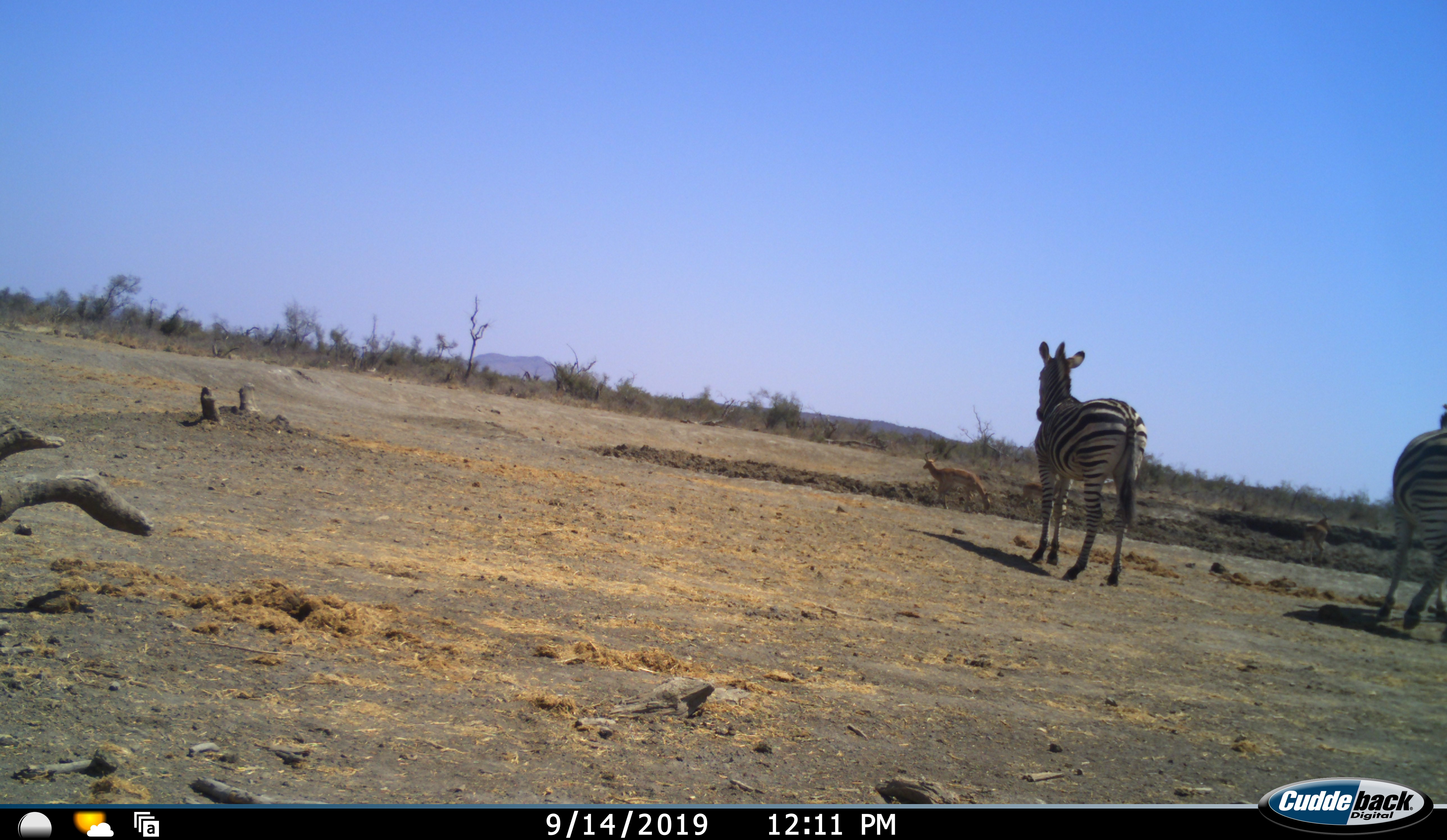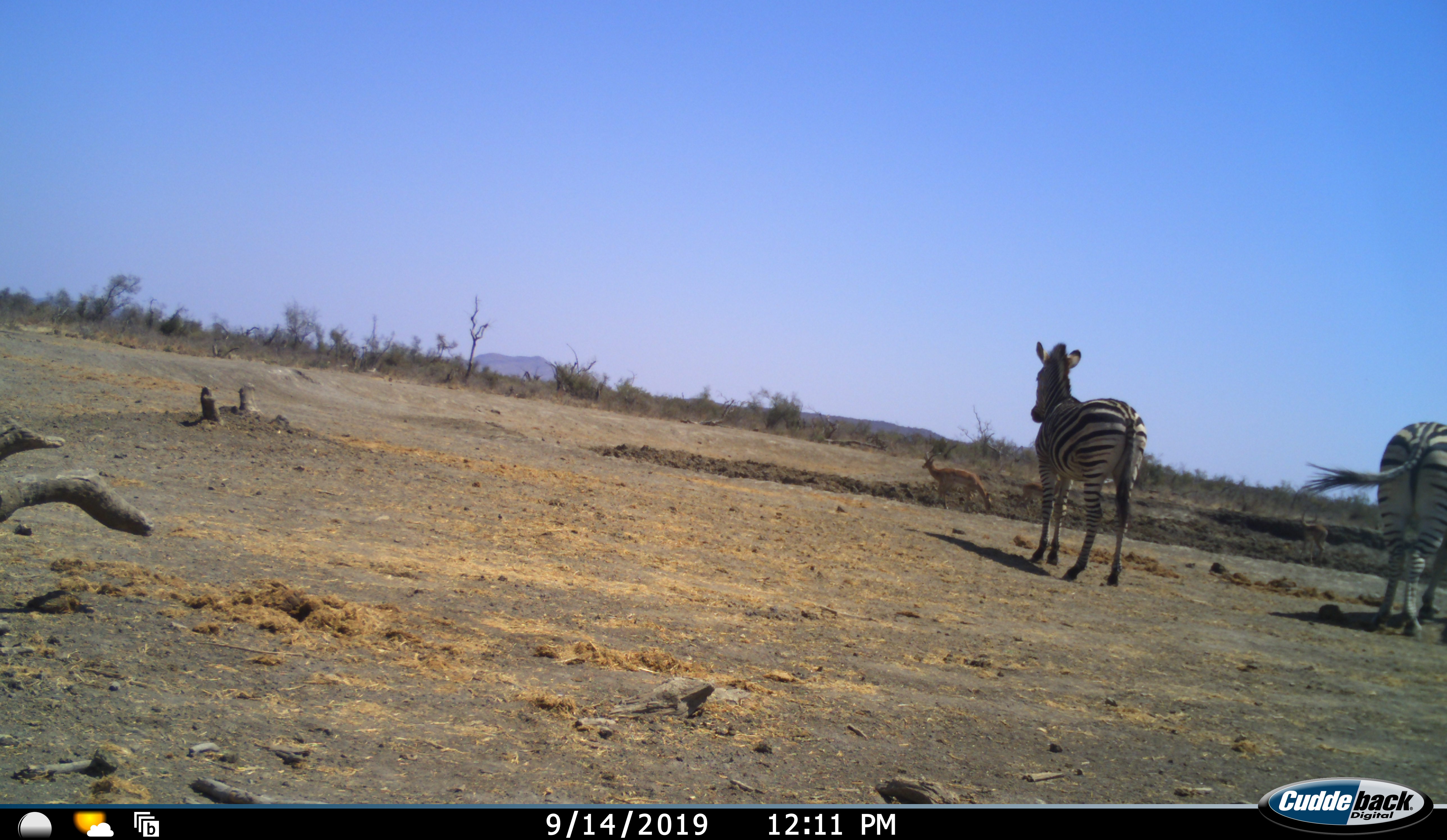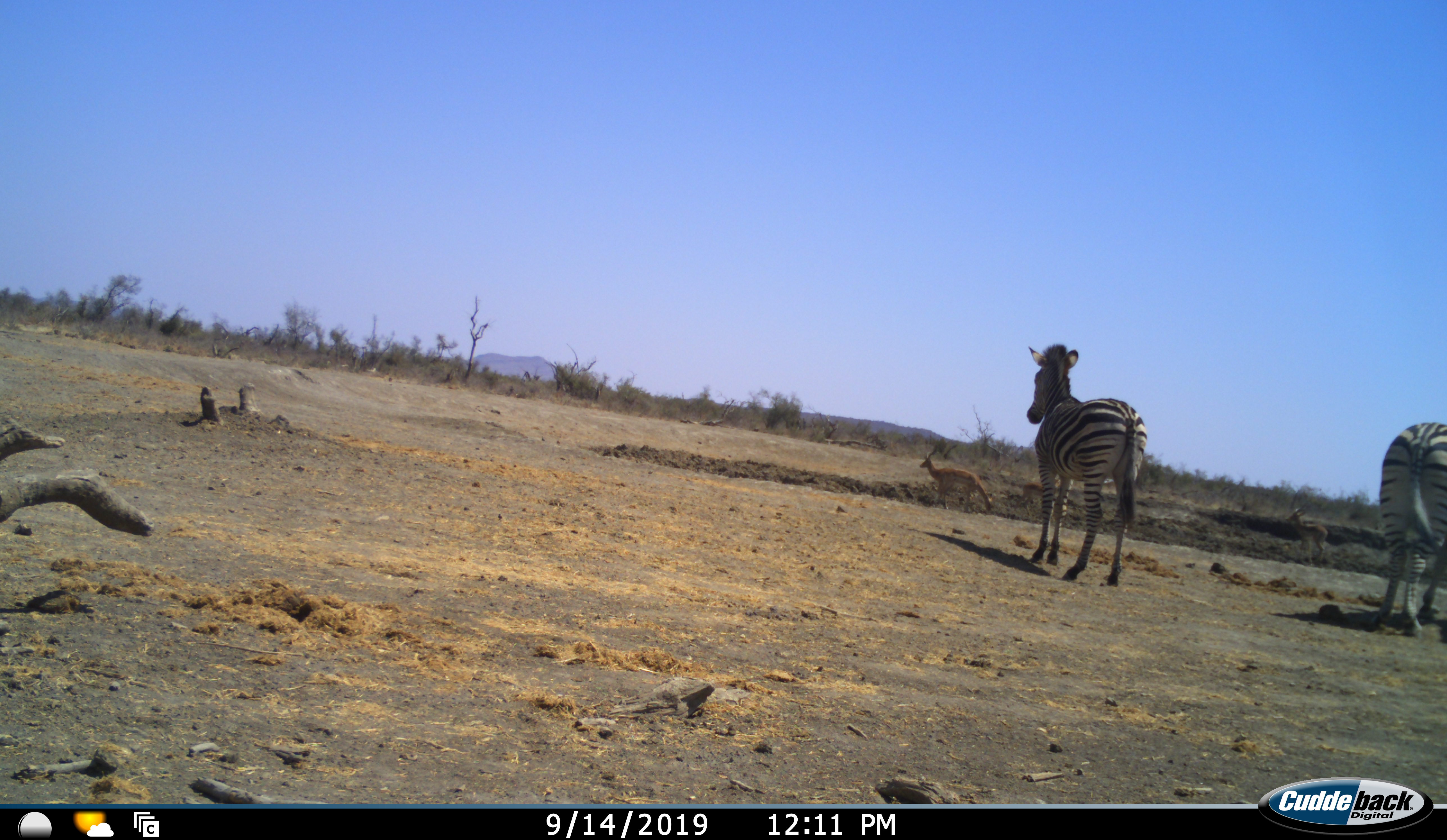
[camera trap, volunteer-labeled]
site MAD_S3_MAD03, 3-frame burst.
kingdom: Animalia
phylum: Chordata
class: Mammalia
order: Perissodactyla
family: Equidae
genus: Equus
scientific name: Equus quagga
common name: plains zebra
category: zebraplains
Zebraplains (plains zebra) (Equus quagga), count 2. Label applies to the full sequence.